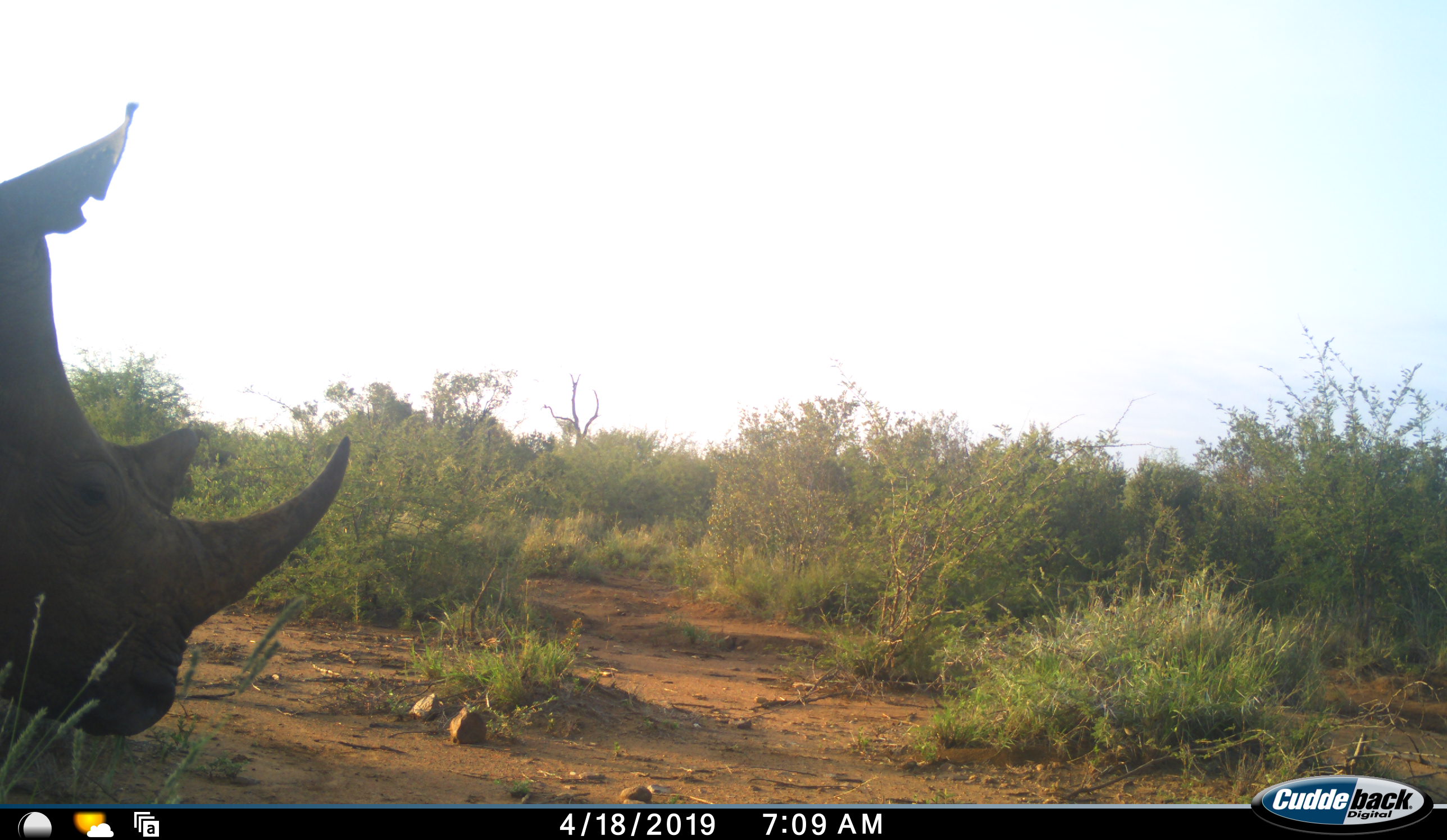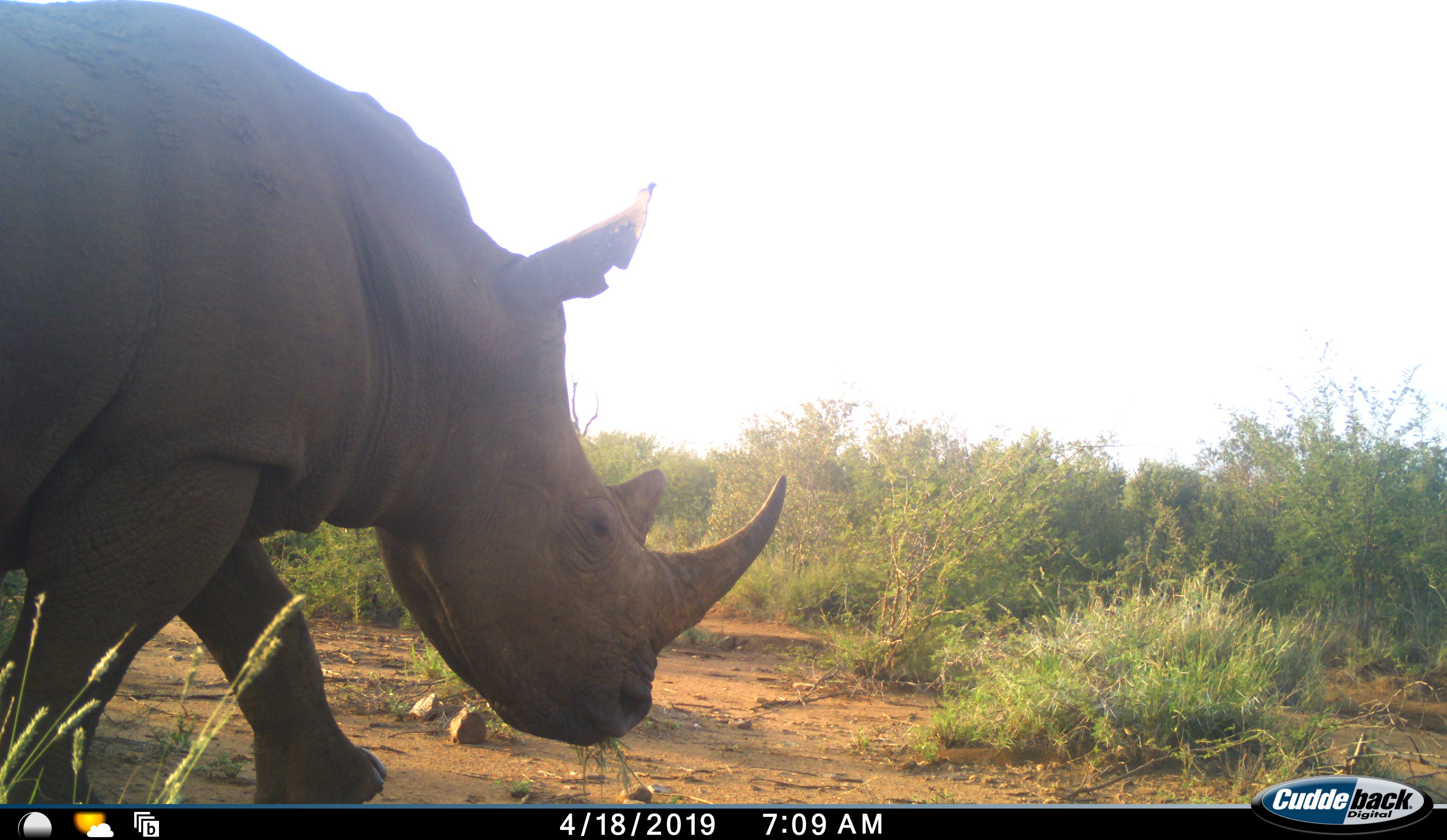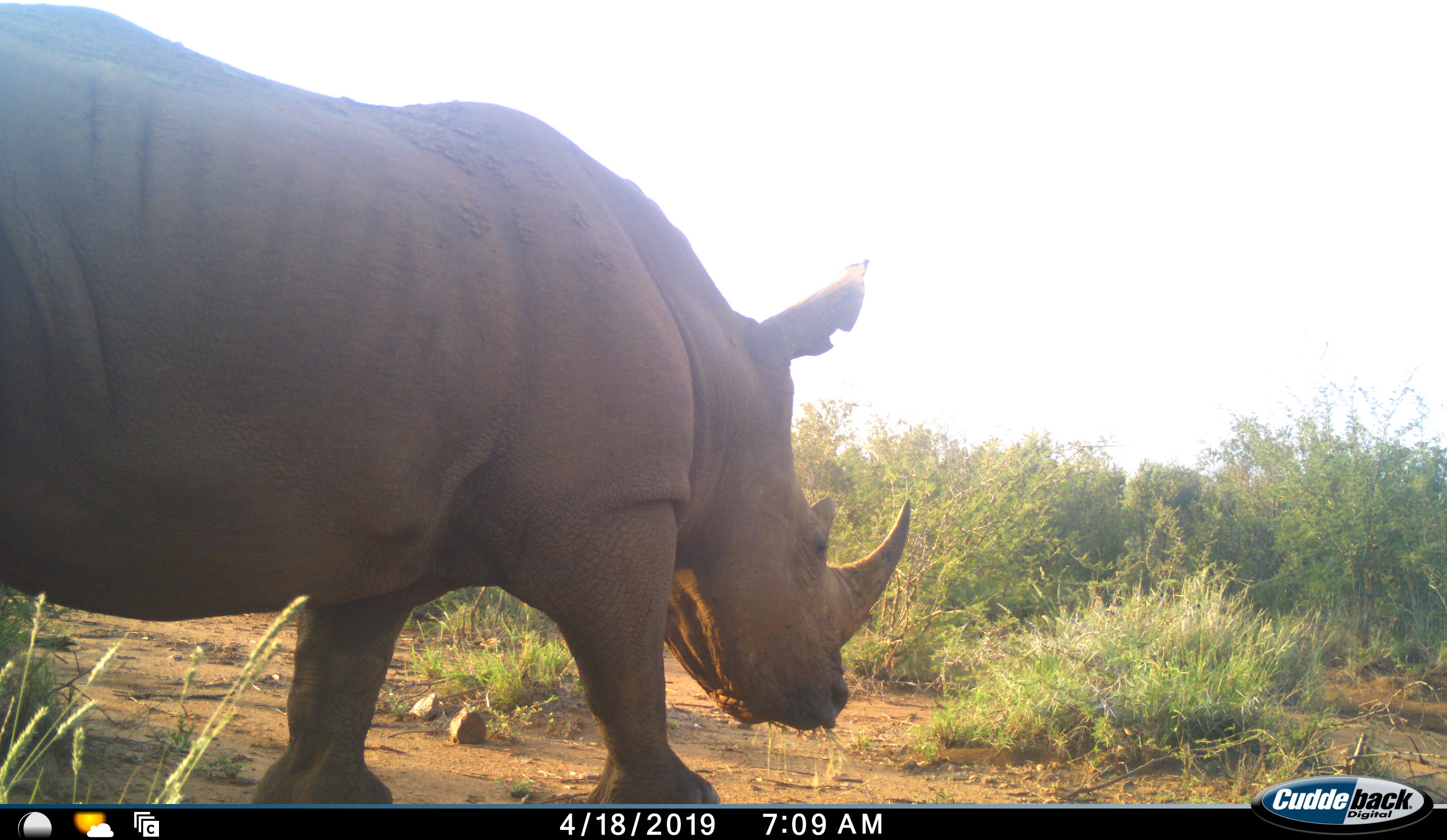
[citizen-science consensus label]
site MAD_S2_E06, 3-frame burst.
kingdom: Animalia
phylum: Chordata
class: Mammalia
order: Perissodactyla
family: Rhinocerotidae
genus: Diceros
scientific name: Diceros bicornis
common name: black rhinoceros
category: rhinocerosblack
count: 1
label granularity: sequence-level